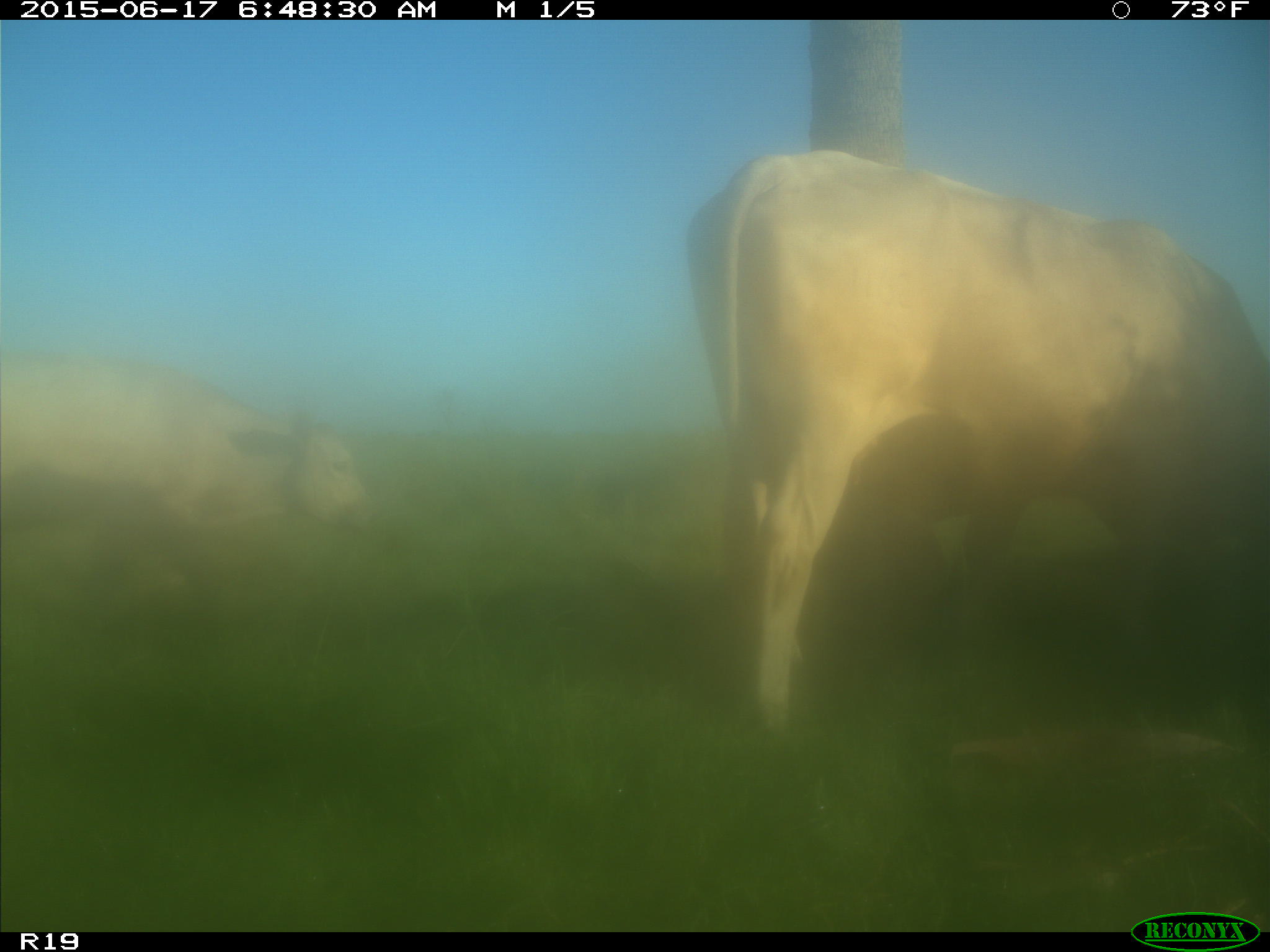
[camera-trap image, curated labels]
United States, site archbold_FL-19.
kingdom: Animalia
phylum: Chordata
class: Mammalia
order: Artiodactyla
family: Bovidae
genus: Bos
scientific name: Bos taurus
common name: domestic cow